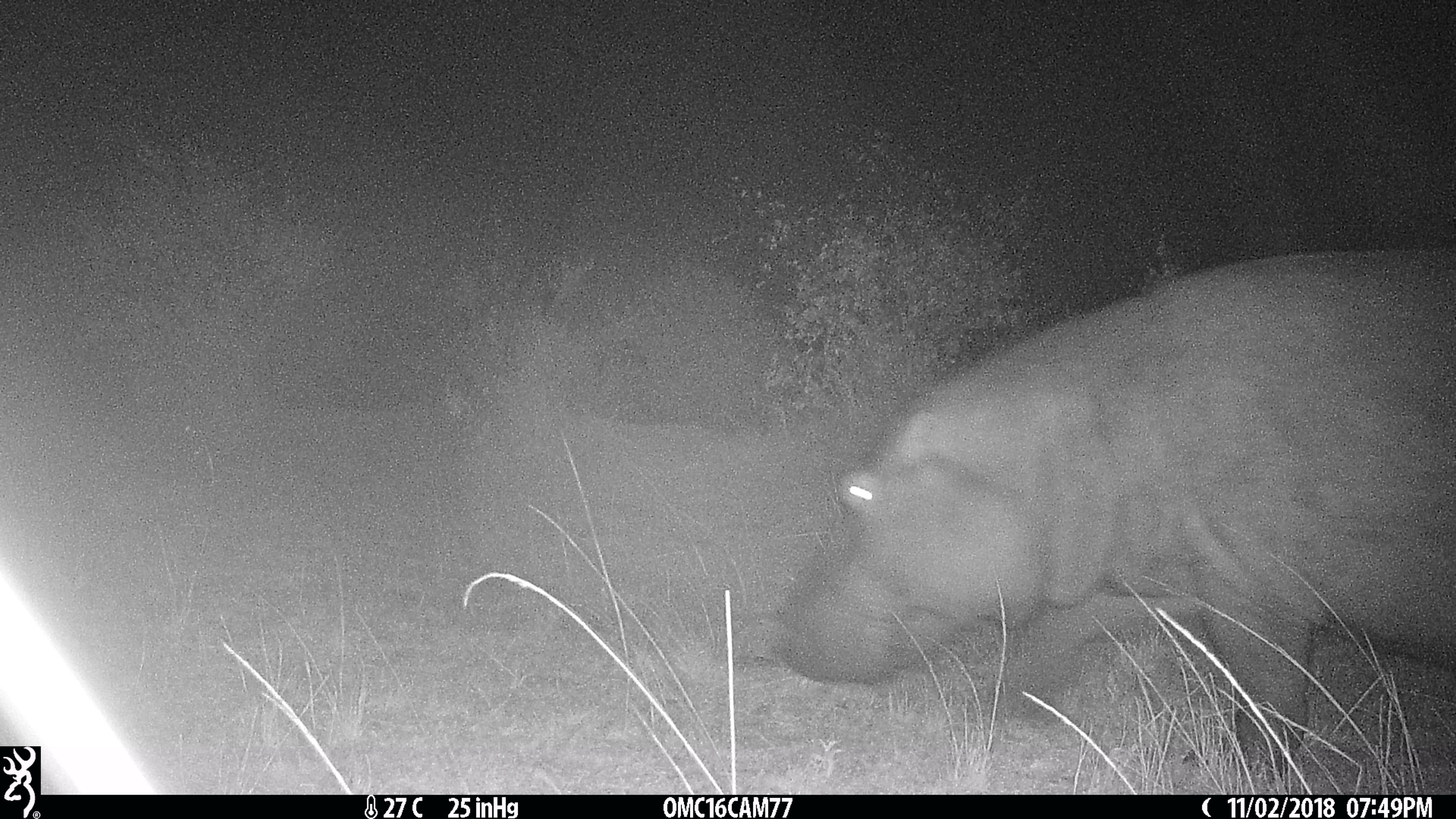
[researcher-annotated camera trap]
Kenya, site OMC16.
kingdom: Animalia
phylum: Chordata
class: Mammalia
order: Artiodactyla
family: Hippopotamidae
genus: Hippopotamus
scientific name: Hippopotamus amphibius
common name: hippopotamus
Hippopotamus (Hippopotamus amphibius).